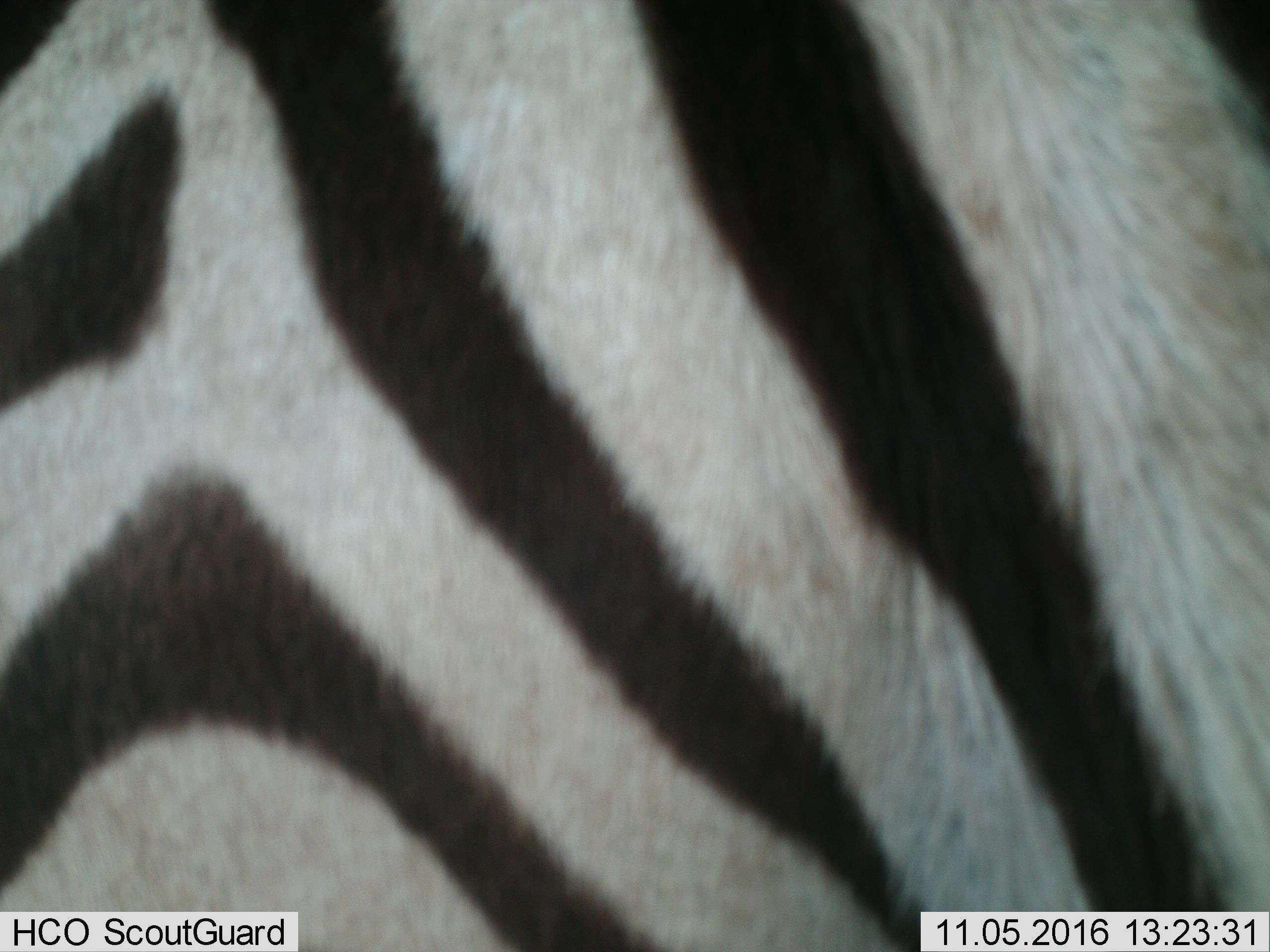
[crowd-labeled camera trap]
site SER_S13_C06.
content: unidentified animal